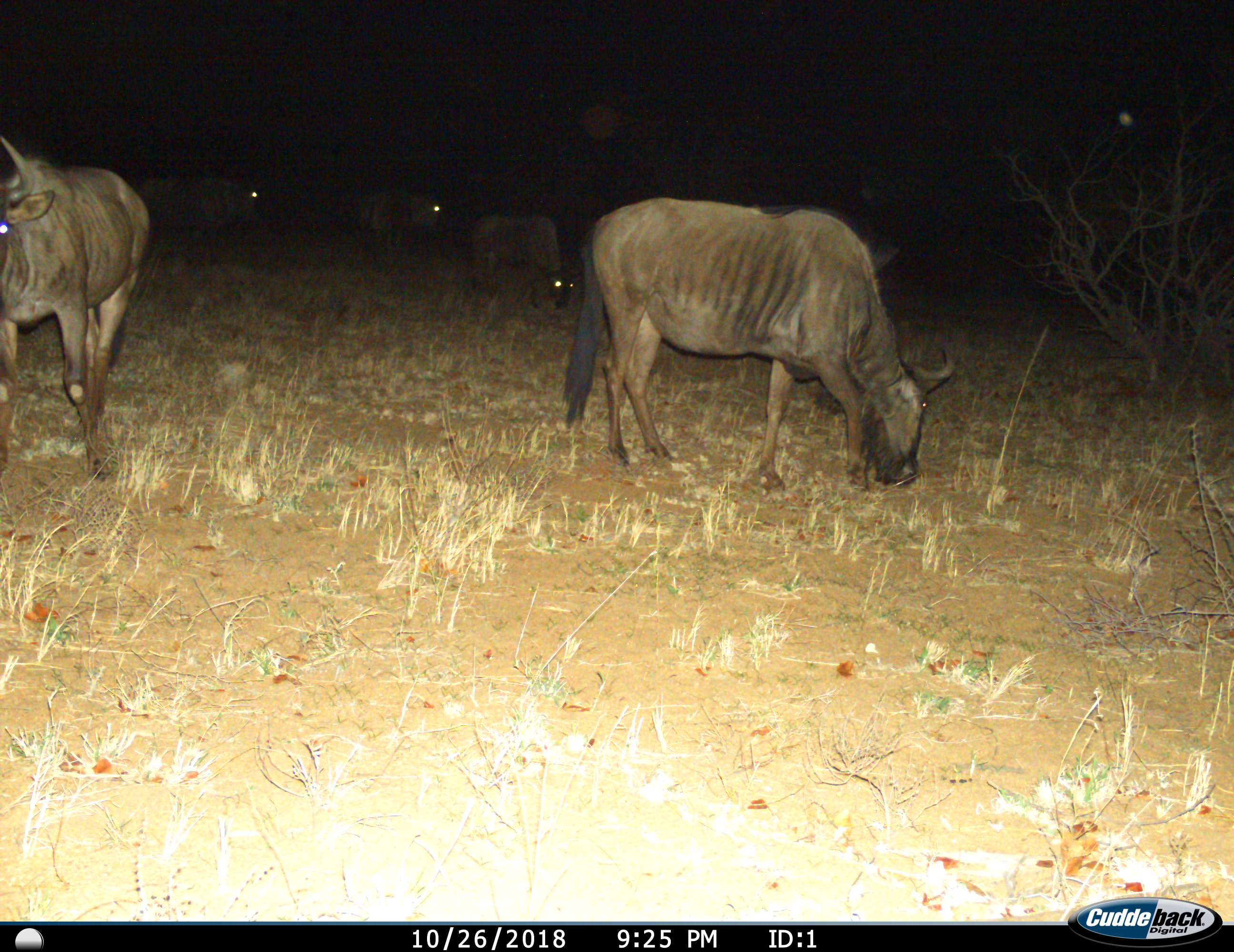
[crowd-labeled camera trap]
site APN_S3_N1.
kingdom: Animalia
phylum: Chordata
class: Mammalia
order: Artiodactyla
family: Bovidae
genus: Connochaetes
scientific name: Connochaetes taurinus taurinus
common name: blue wildebeest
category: wildebeestblue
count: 5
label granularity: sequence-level